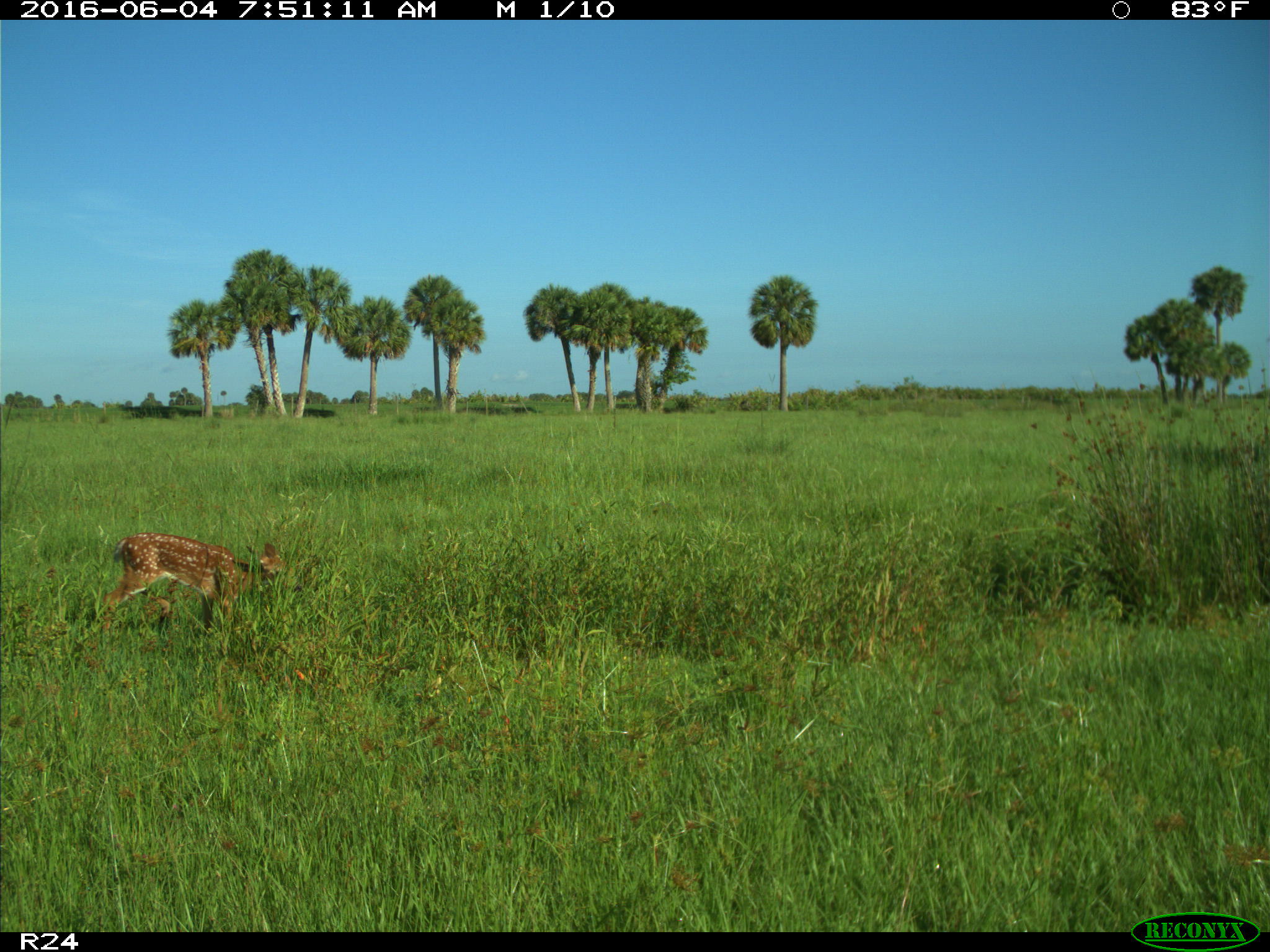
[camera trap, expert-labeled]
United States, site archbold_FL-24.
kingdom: Animalia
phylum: Chordata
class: Mammalia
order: Artiodactyla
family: Cervidae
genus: Odocoileus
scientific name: Odocoileus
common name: deer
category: unidentified deer